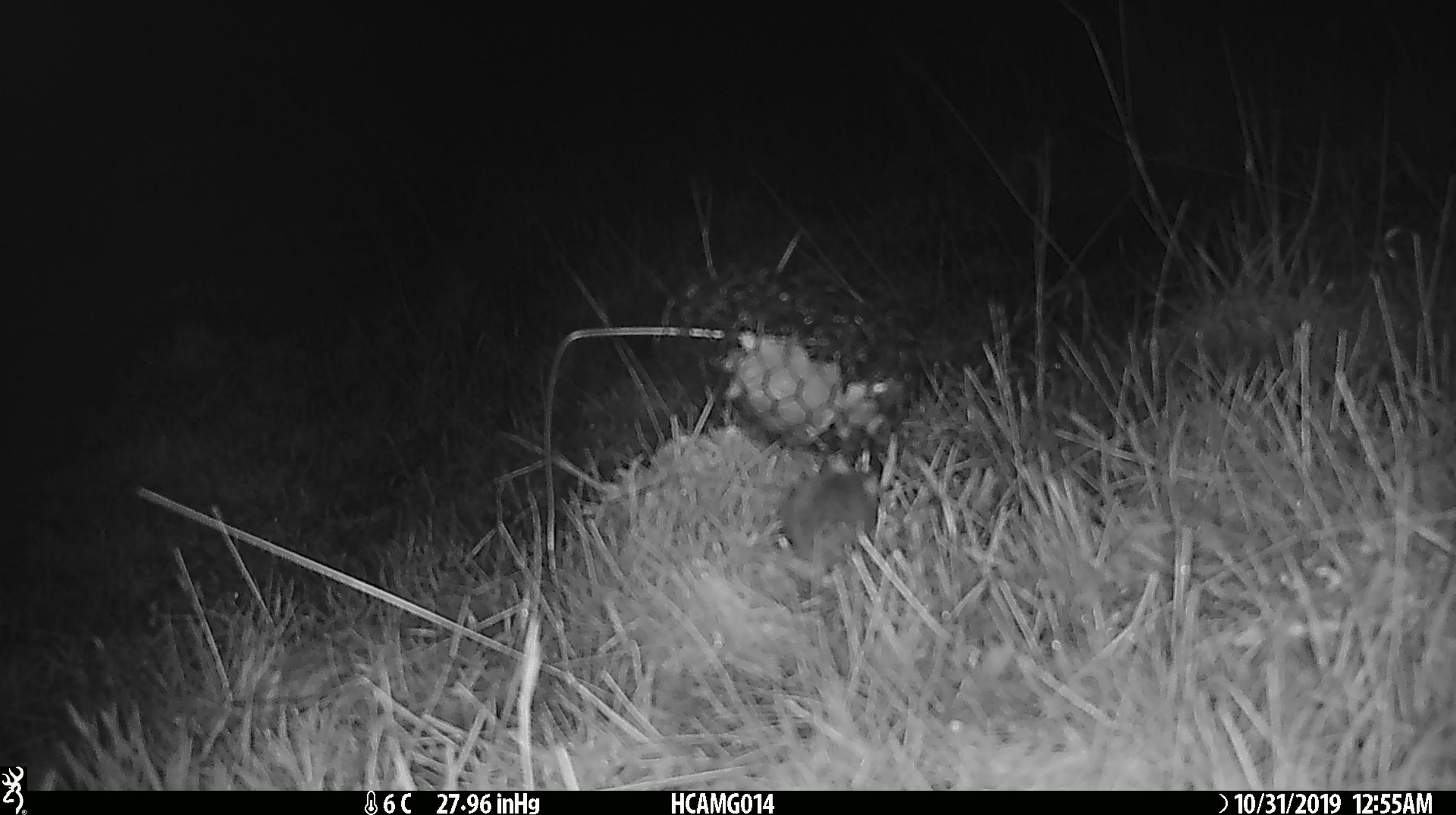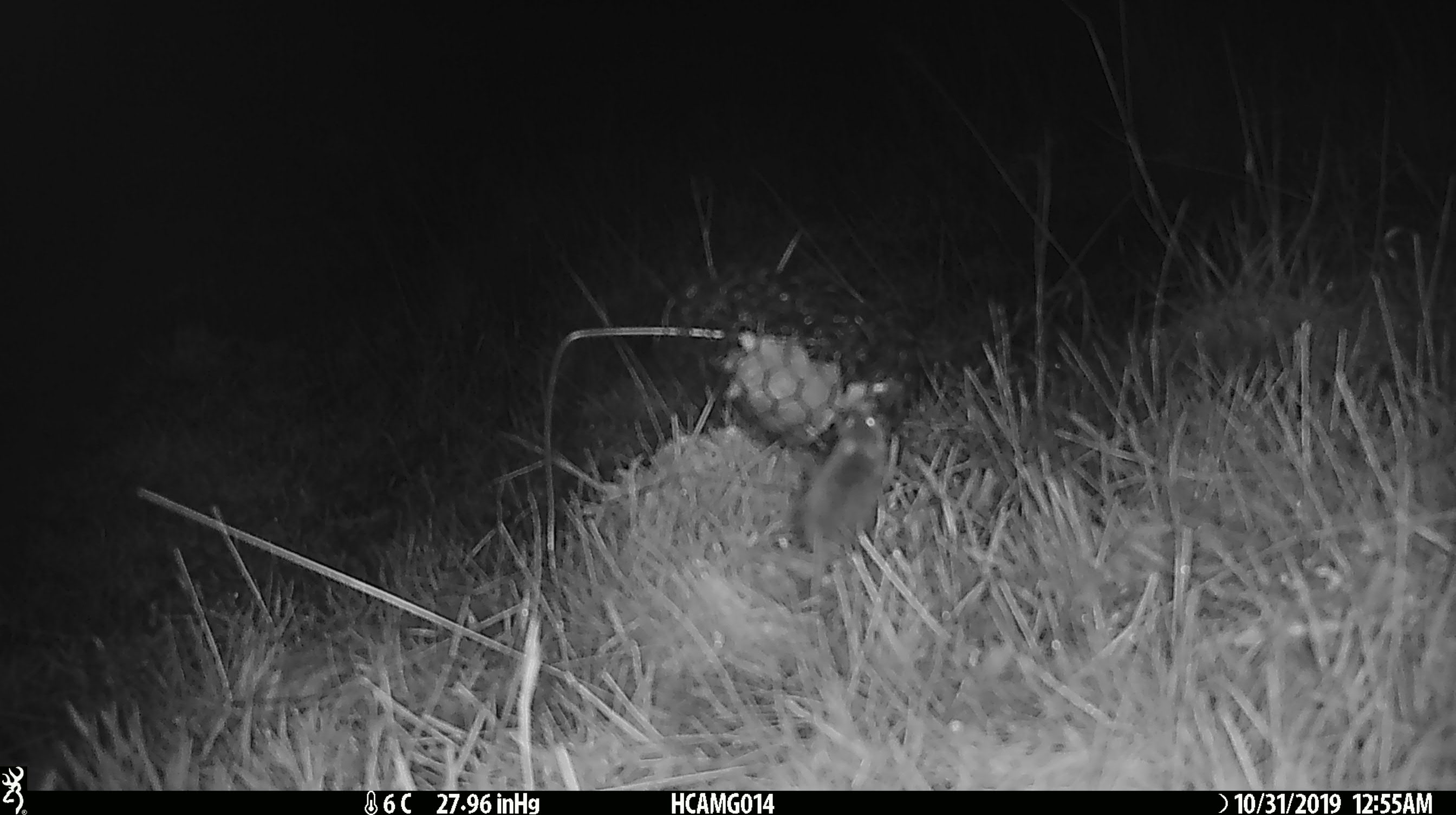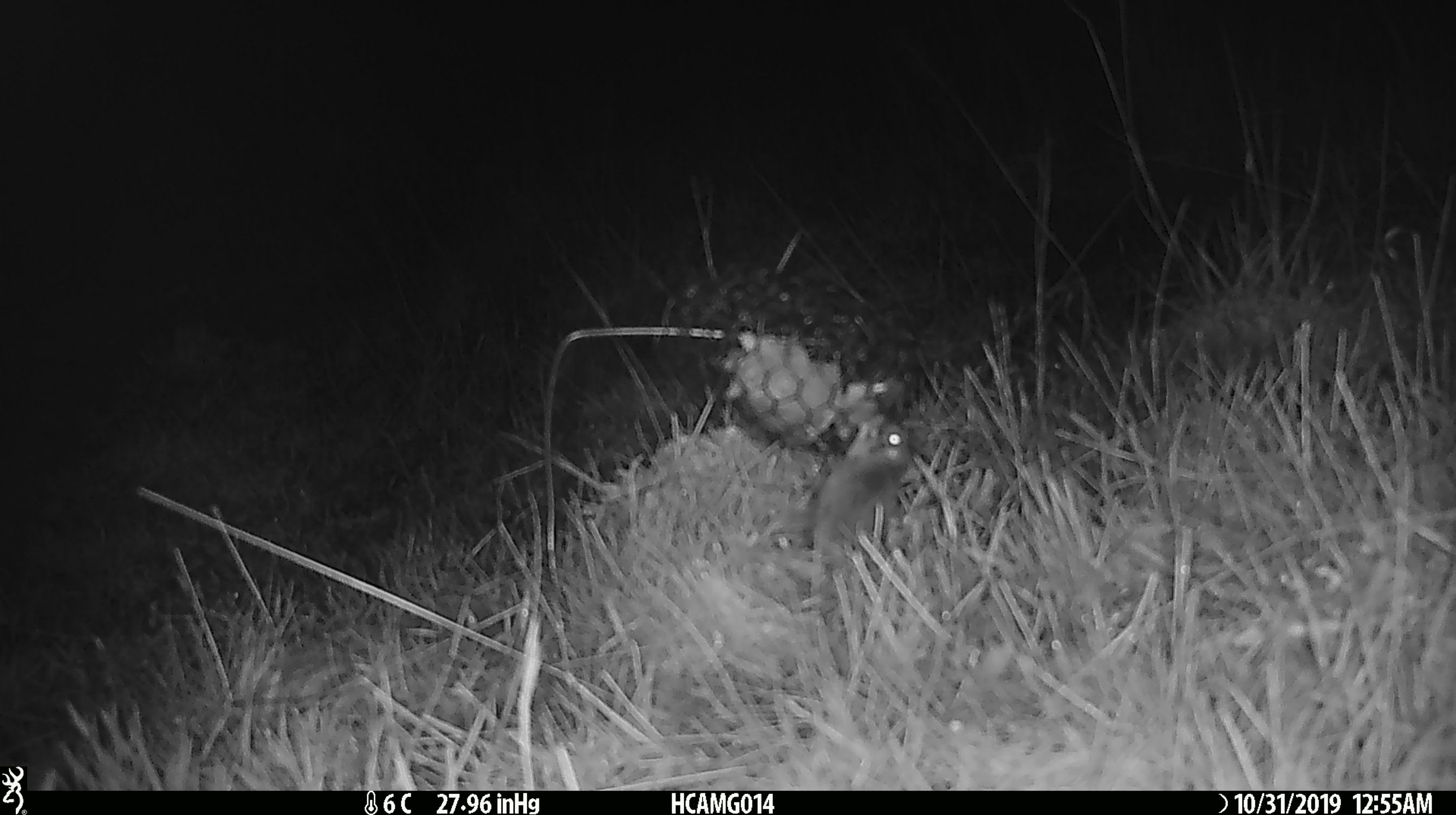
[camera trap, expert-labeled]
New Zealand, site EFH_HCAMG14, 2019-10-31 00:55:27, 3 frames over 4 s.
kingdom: Animalia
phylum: Chordata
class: Mammalia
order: Rodentia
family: Muridae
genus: Mus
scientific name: Mus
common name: mouse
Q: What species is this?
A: Mouse (Mus).